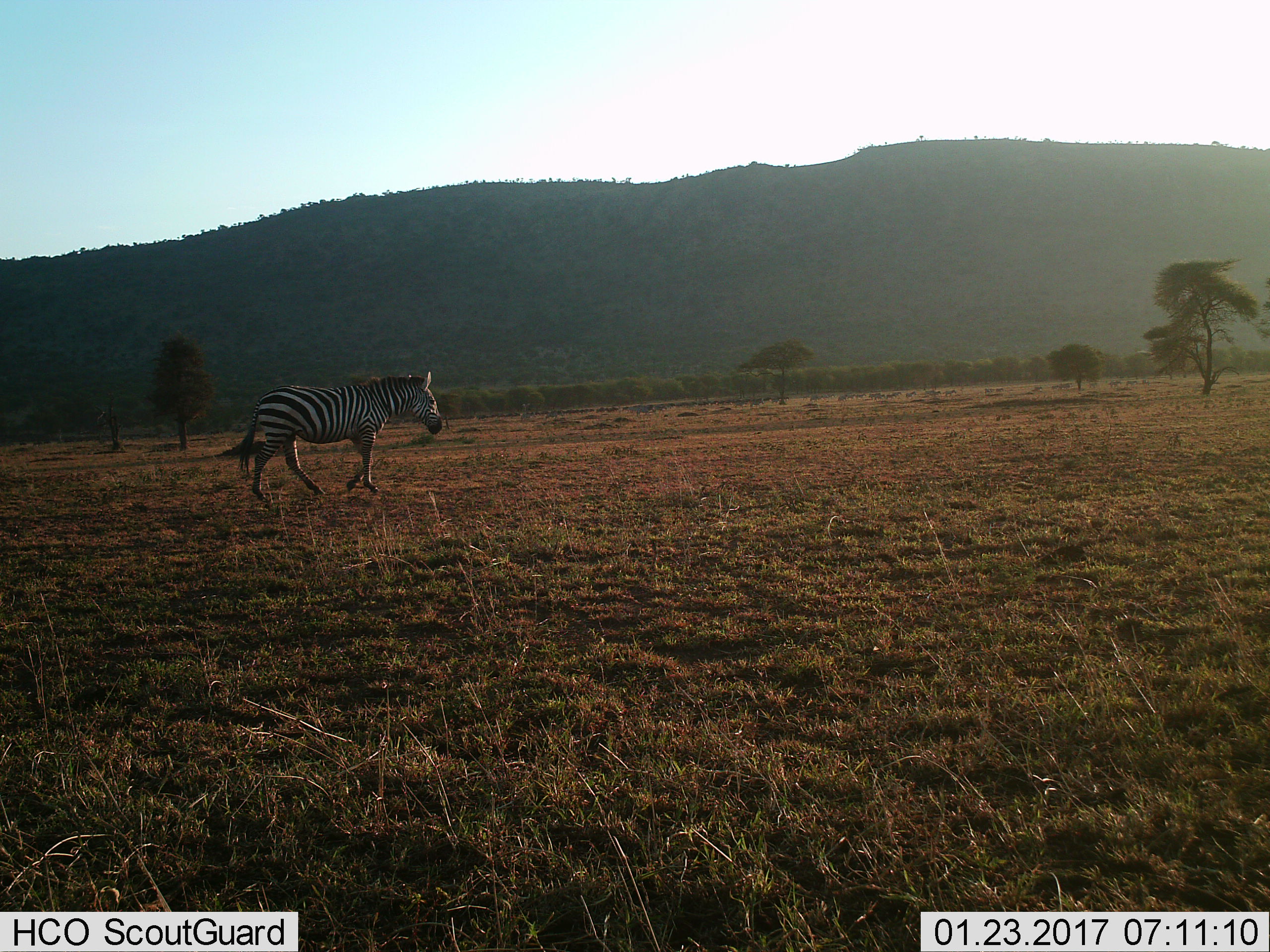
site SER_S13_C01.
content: unidentified animal